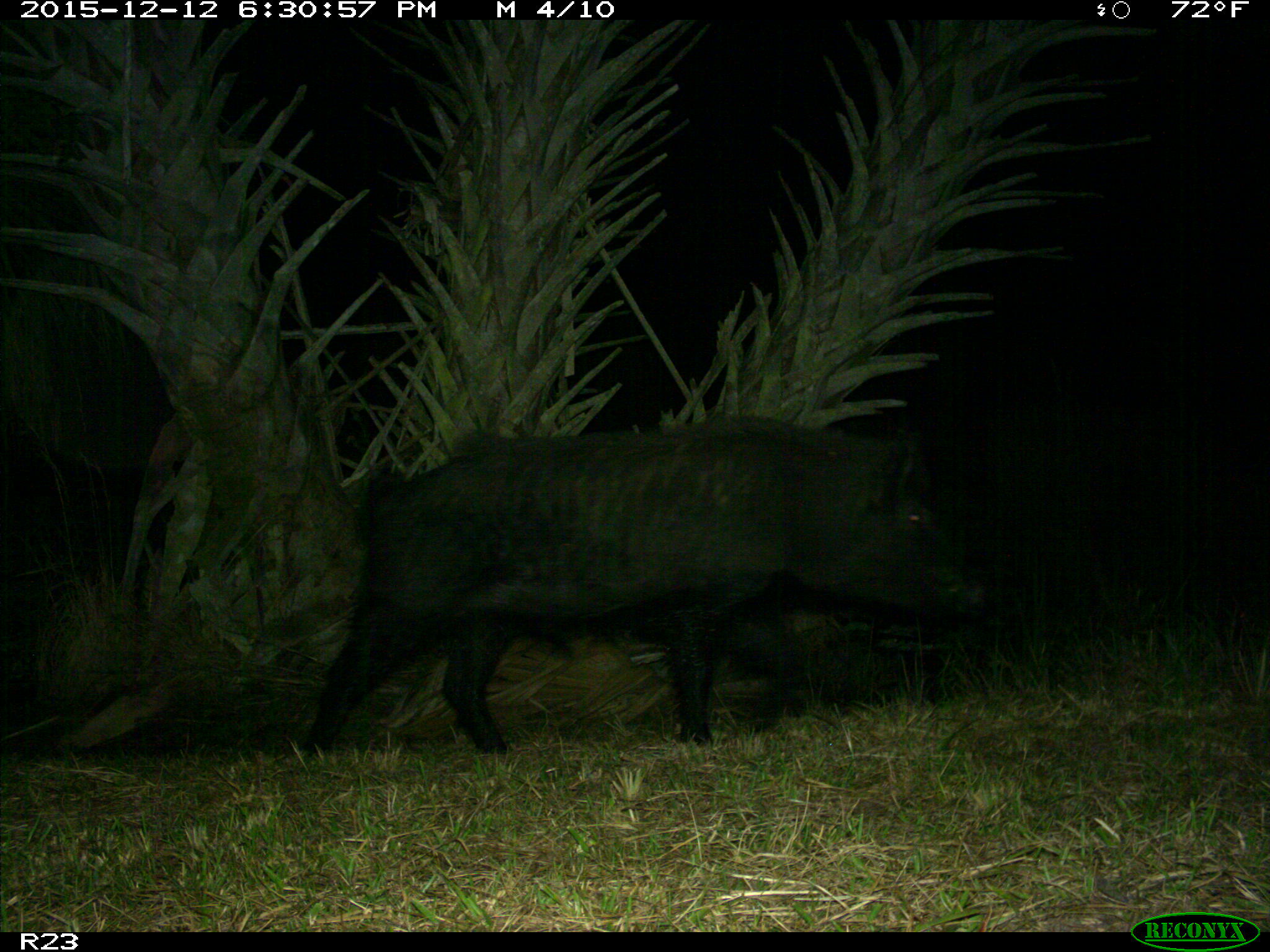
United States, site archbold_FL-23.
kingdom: Animalia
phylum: Chordata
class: Mammalia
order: Artiodactyla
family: Suidae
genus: Sus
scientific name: Sus scrofa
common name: wild boar